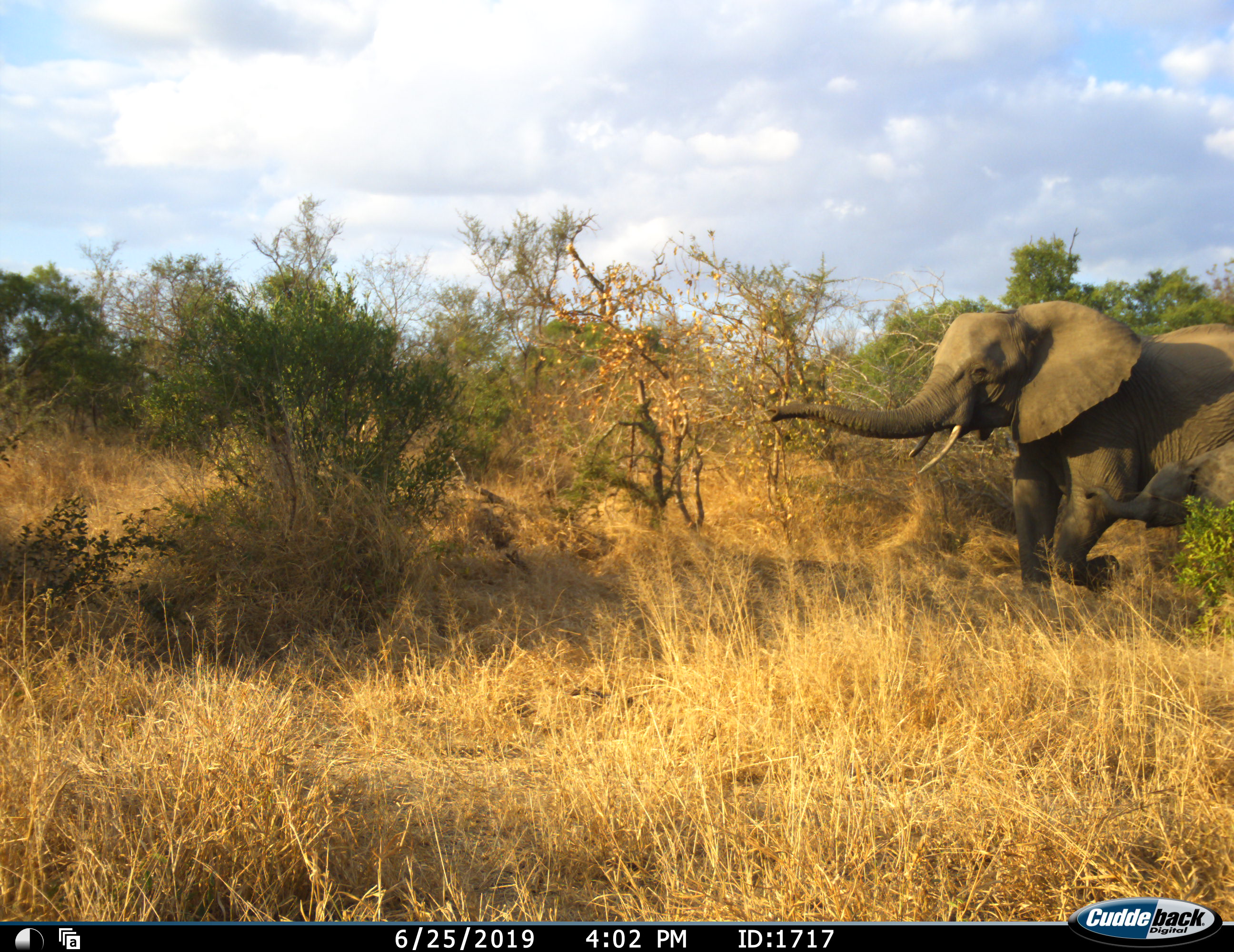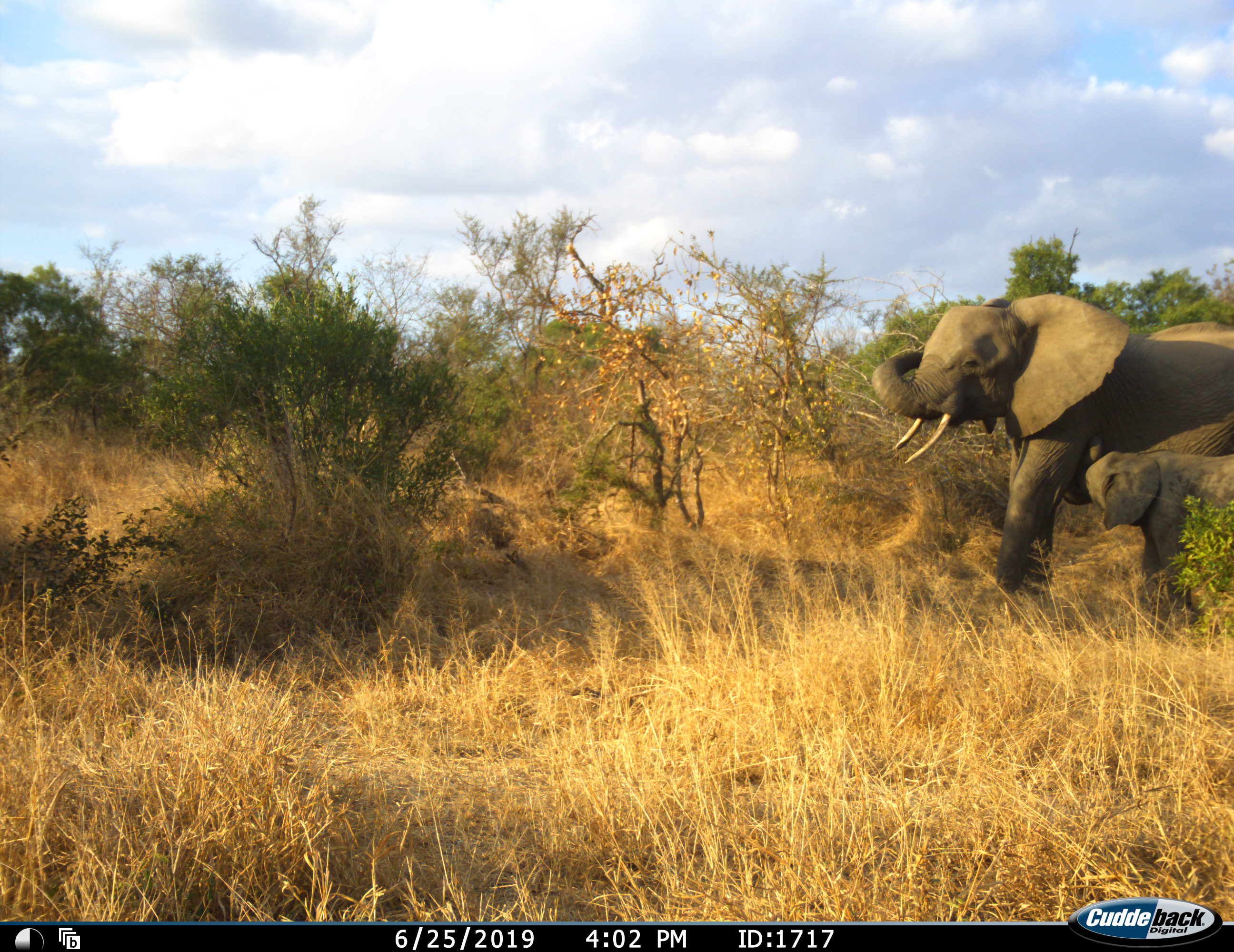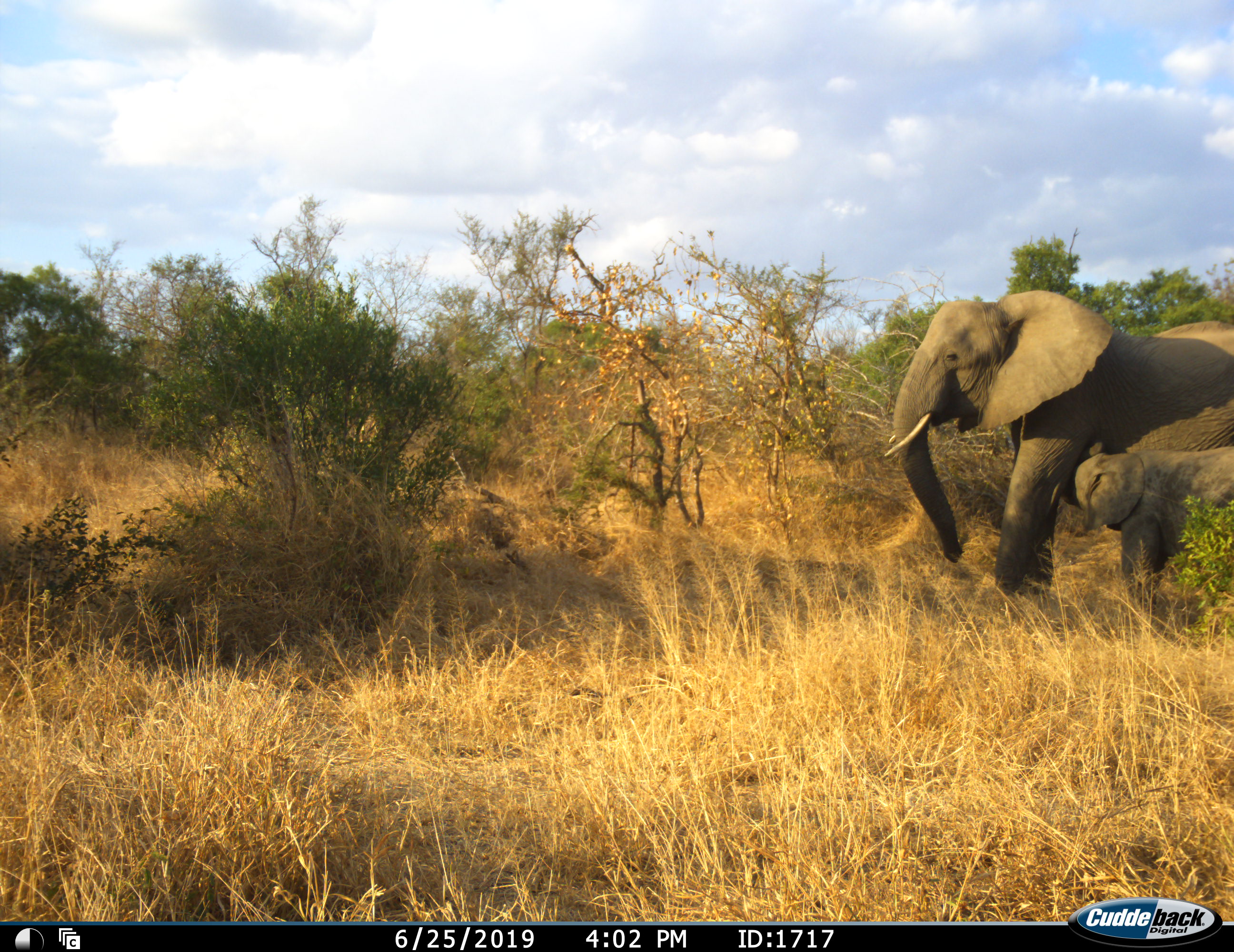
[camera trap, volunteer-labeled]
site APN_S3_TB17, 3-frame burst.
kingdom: Animalia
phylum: Chordata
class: Mammalia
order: Proboscidea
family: Elephantidae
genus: Loxodonta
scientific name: Loxodonta africana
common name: african bush elephant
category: elephant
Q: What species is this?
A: Elephant (african bush elephant) (Loxodonta africana).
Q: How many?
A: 2.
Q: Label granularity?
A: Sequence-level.